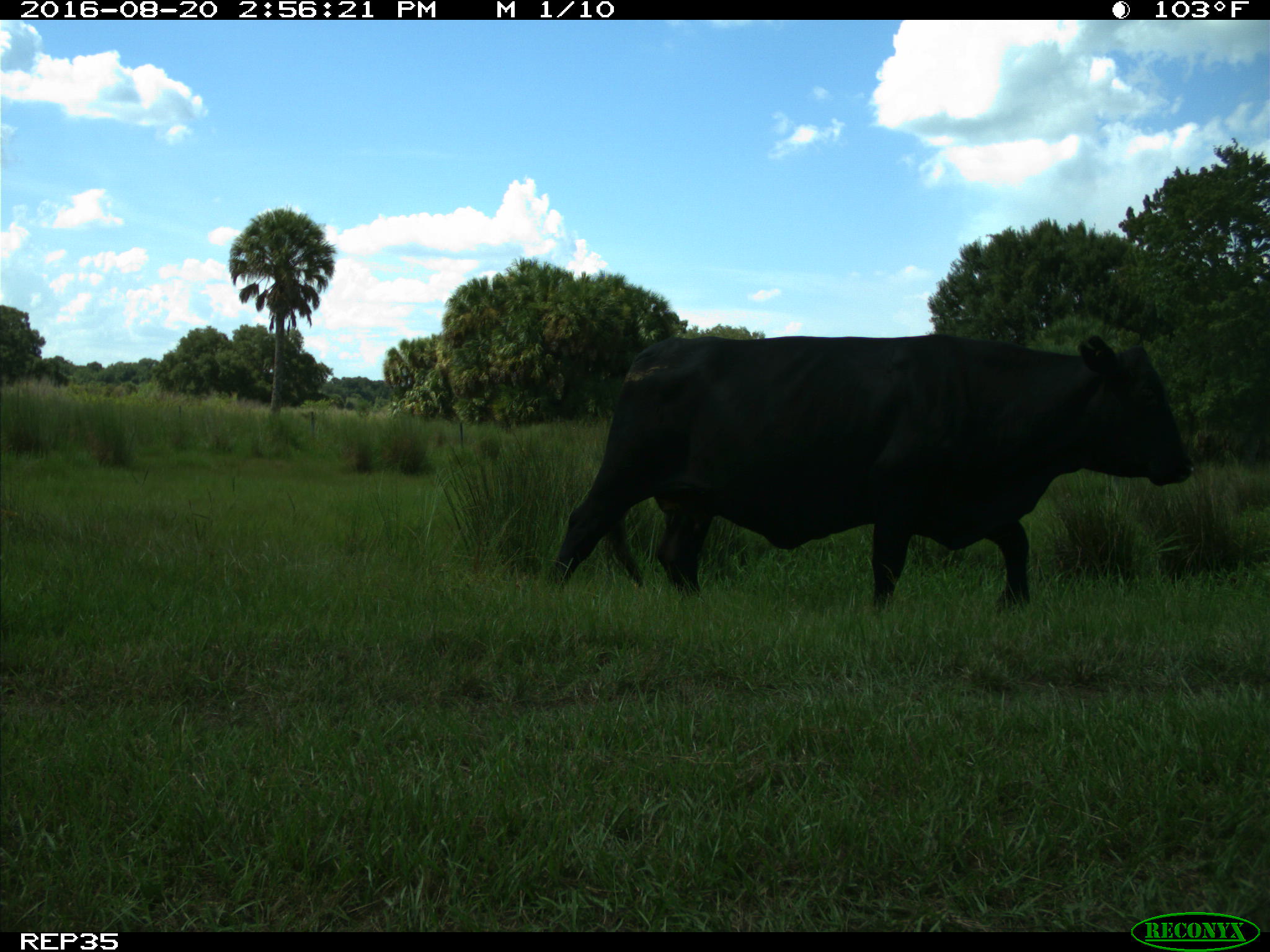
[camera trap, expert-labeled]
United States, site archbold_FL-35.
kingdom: Animalia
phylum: Chordata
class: Mammalia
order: Artiodactyla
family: Bovidae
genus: Bos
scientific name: Bos taurus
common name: domestic cow